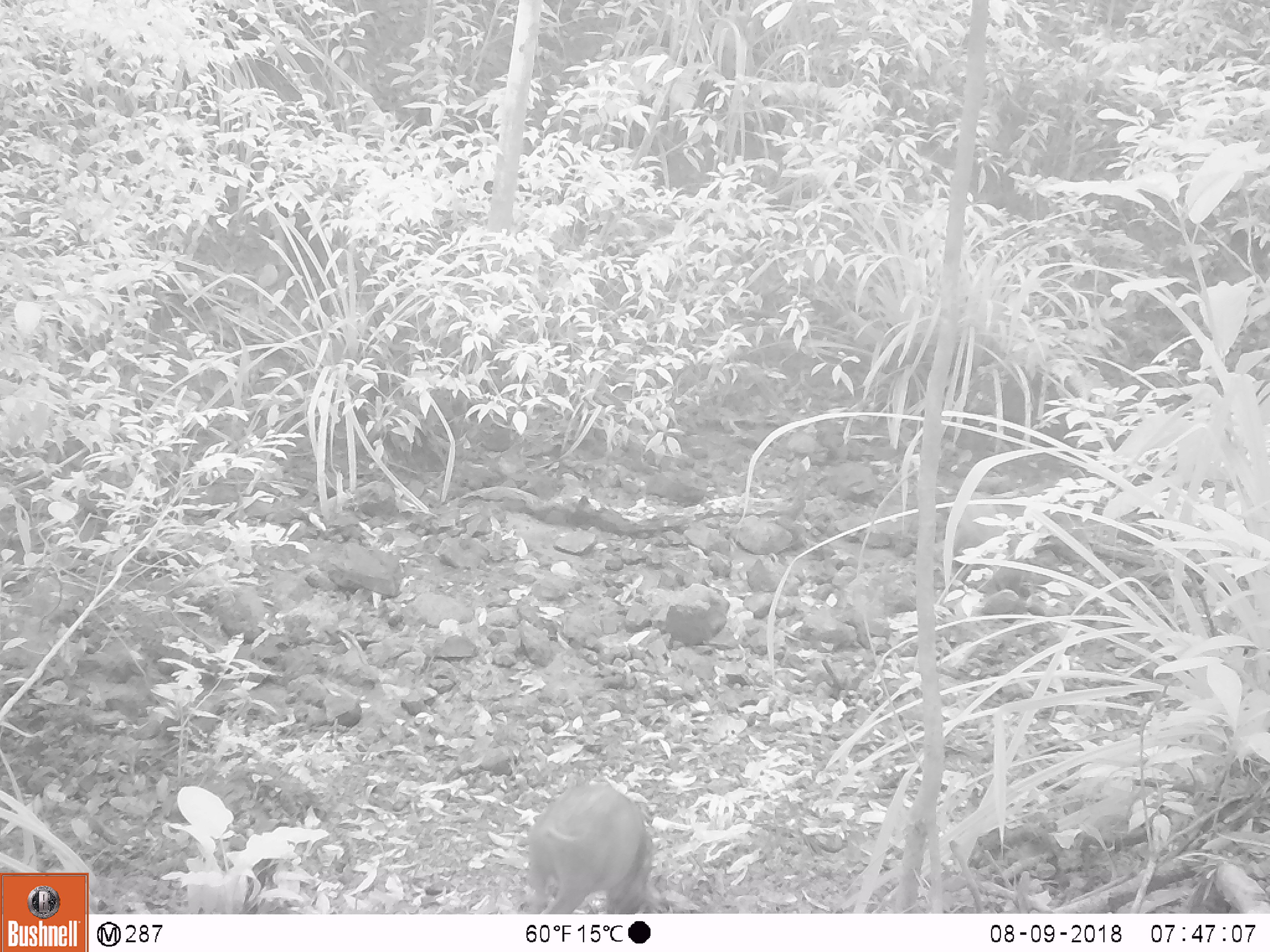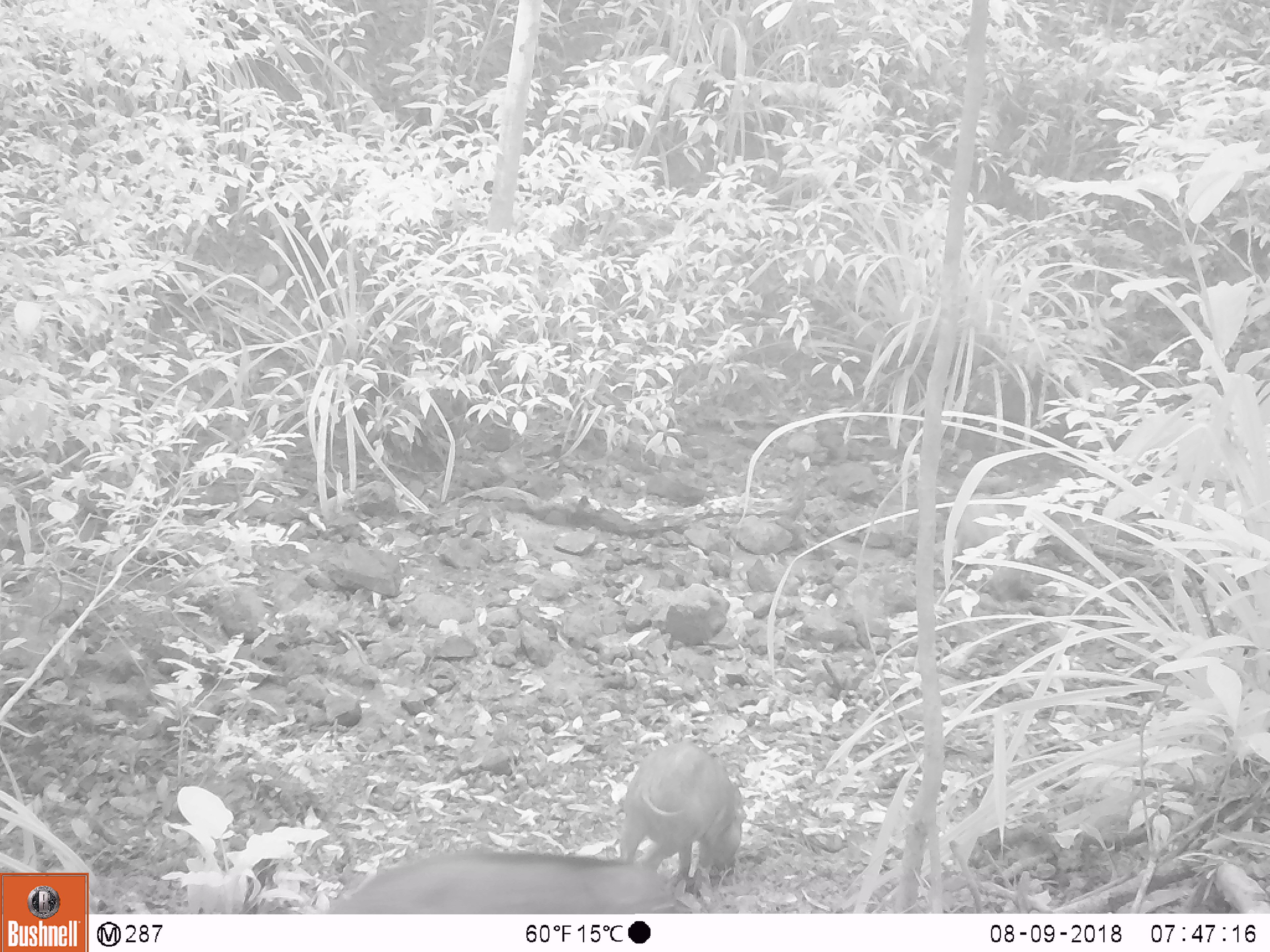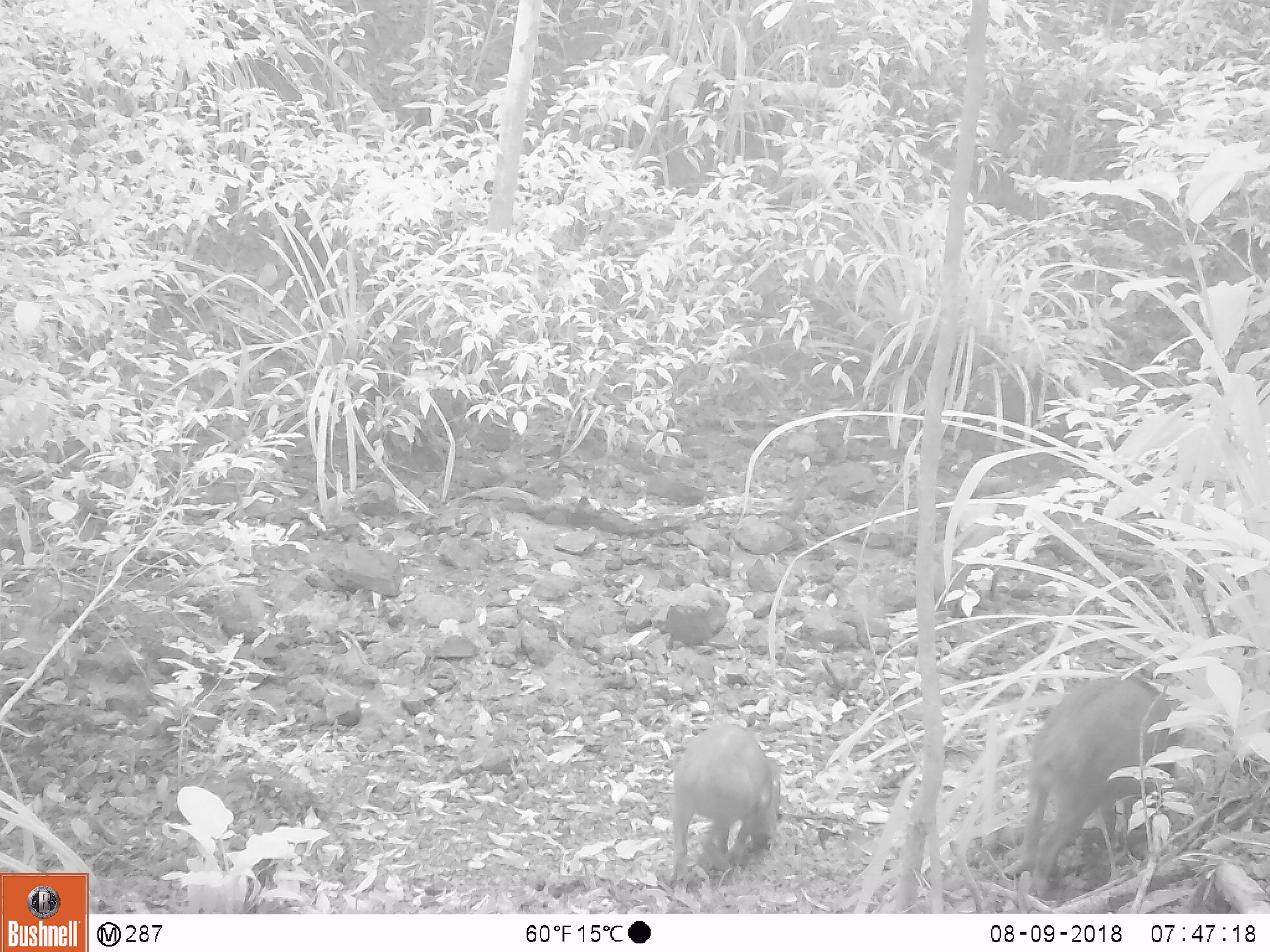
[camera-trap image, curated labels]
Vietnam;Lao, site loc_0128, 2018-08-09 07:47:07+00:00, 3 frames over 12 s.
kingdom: Animalia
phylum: Chordata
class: Mammalia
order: Artiodactyla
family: Suidae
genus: Sus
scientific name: Sus scrofa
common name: eurasian wild pig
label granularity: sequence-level